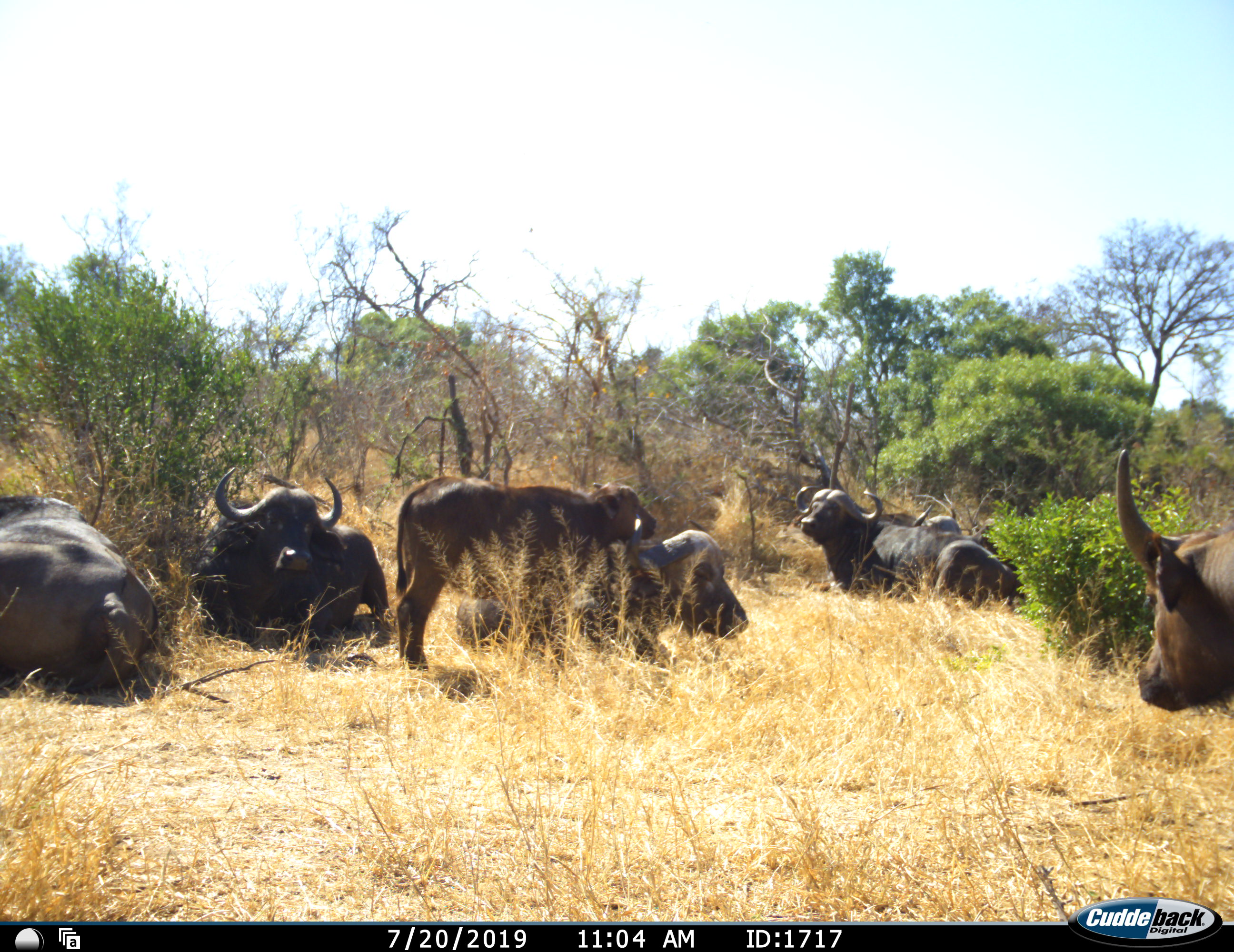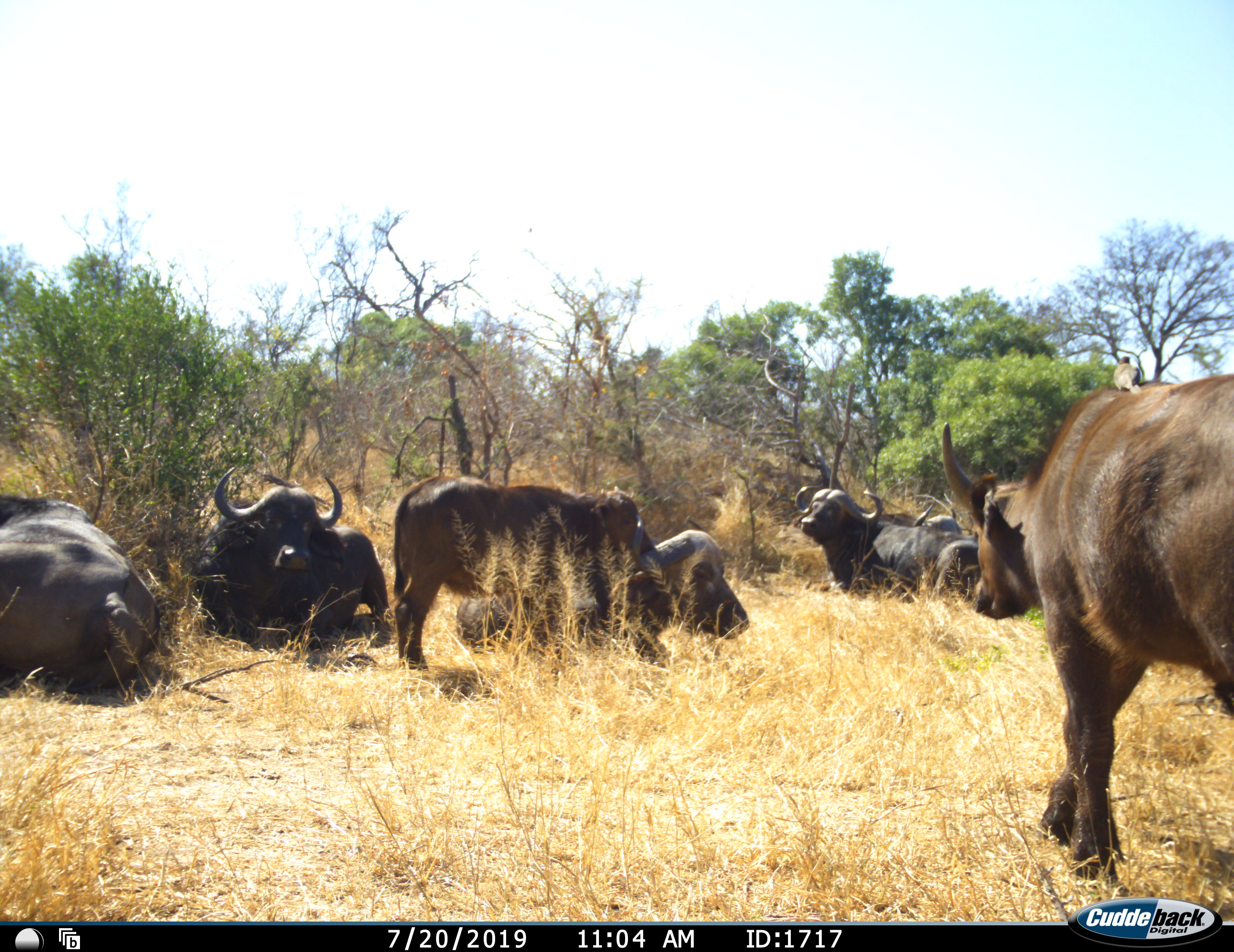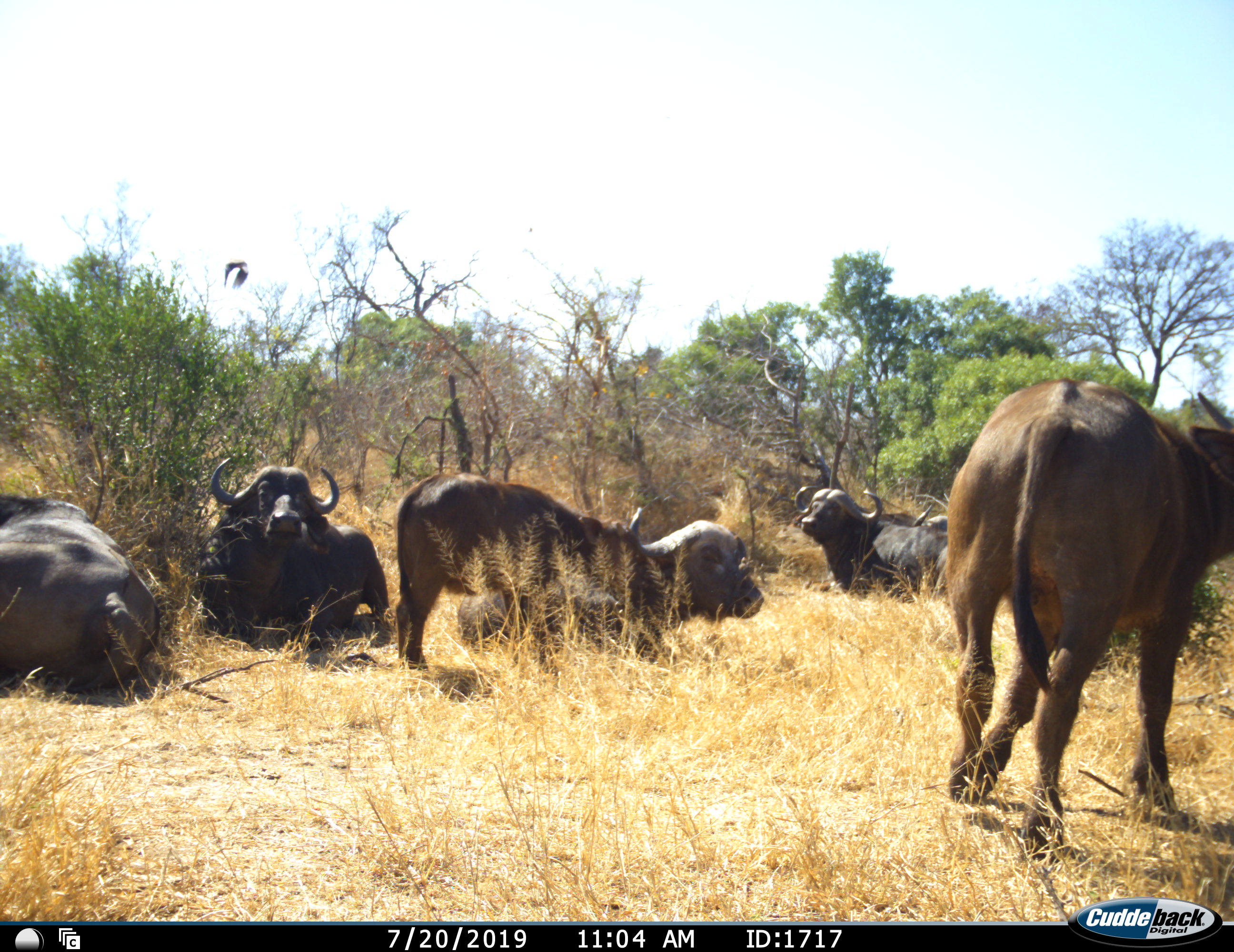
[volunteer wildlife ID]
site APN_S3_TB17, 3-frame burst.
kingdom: Animalia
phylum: Chordata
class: Mammalia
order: Artiodactyla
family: Bovidae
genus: Syncerus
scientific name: Syncerus caffer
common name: african buffalo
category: buffalo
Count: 7.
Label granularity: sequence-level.